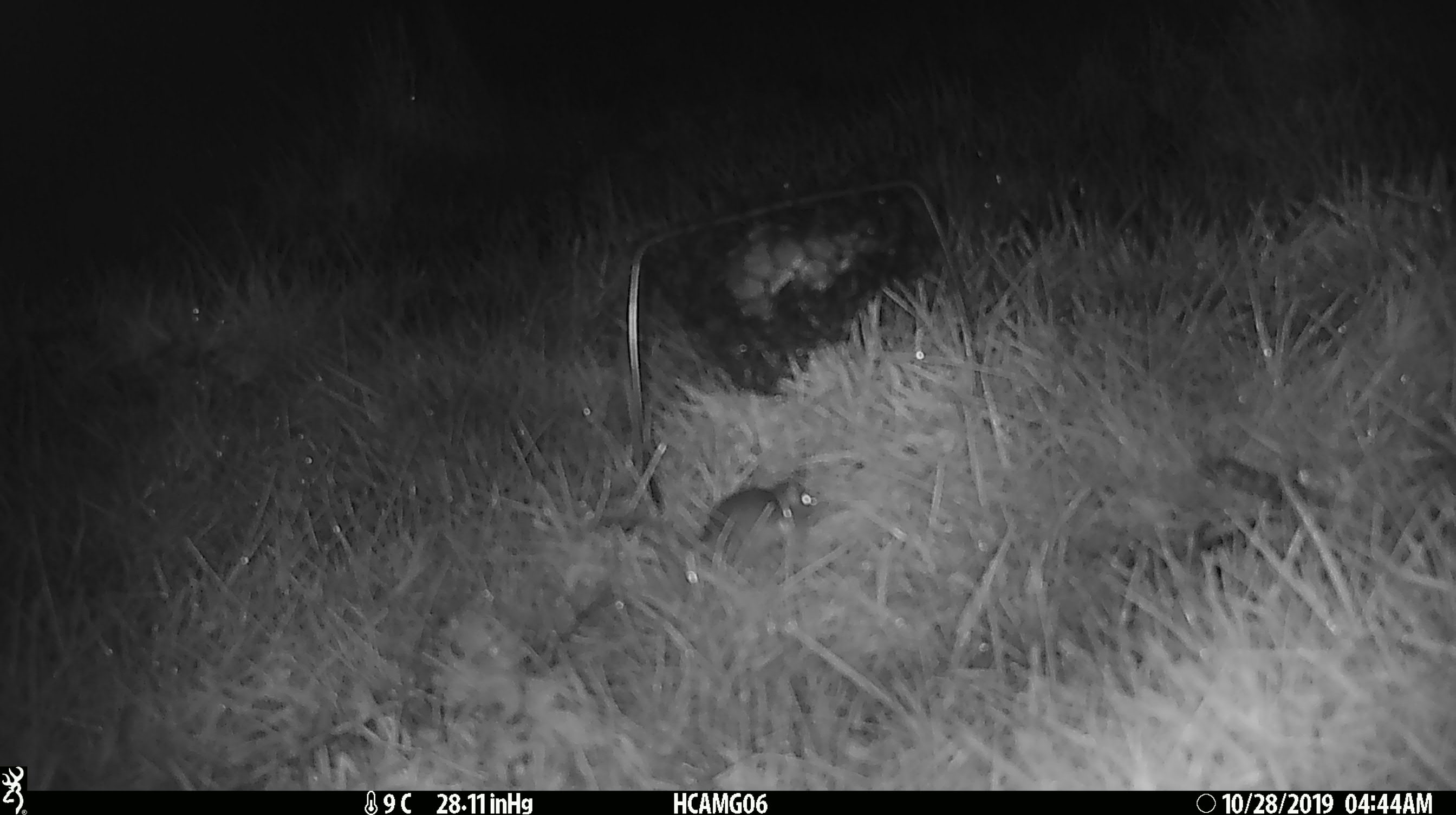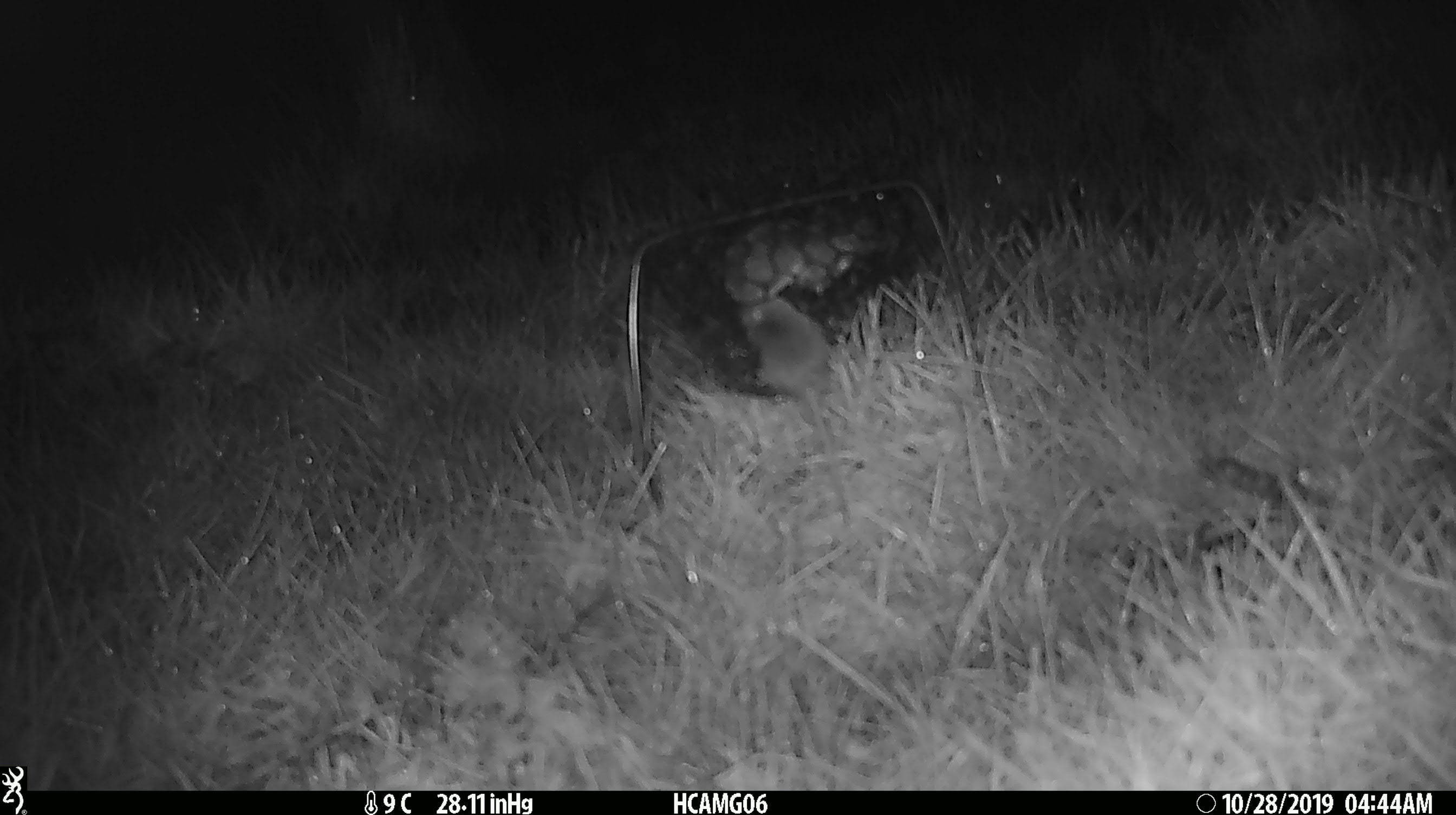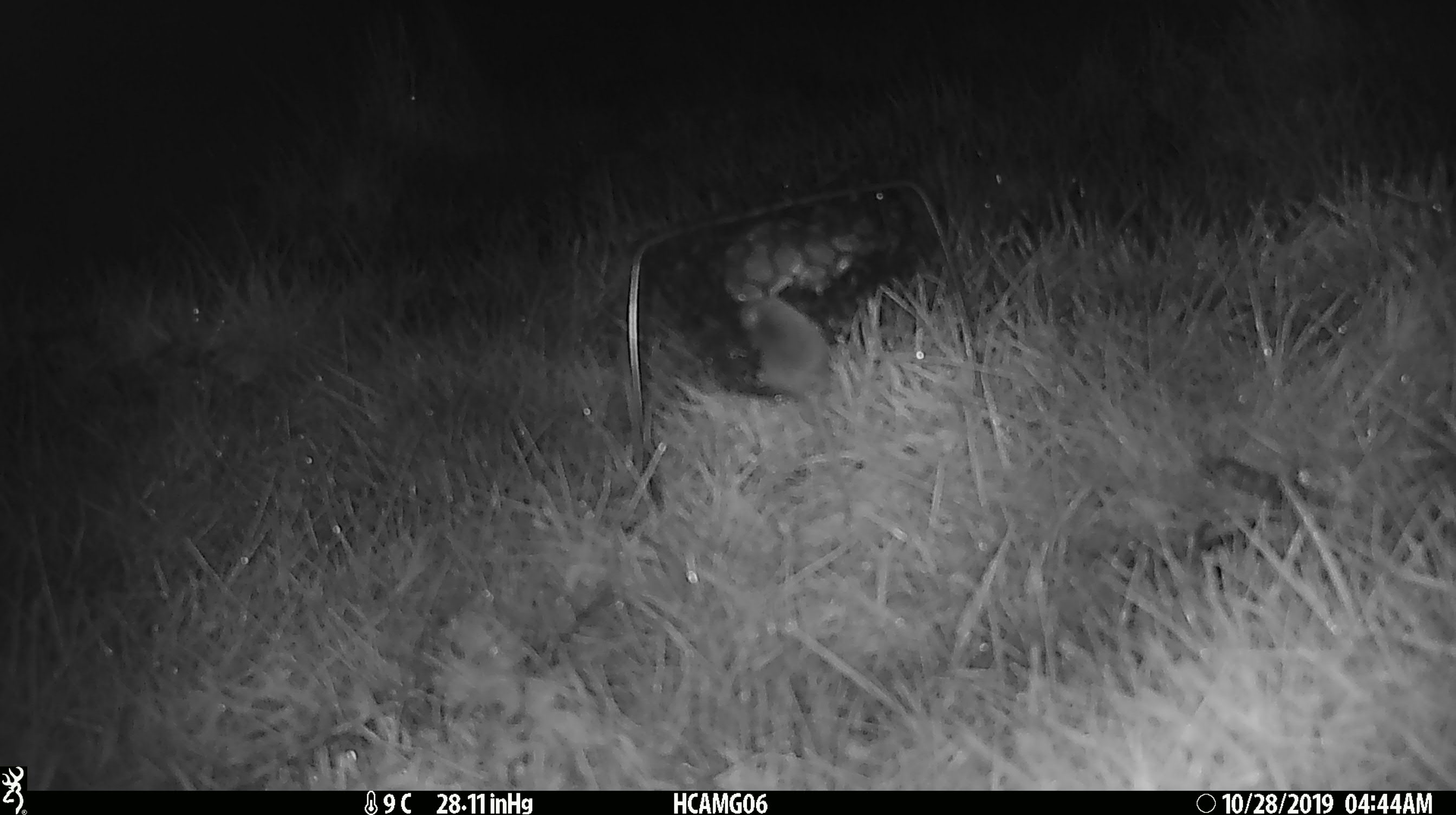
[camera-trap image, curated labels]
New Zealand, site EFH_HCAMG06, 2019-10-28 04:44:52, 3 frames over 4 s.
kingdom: Animalia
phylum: Chordata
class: Mammalia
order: Rodentia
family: Muridae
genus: Mus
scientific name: Mus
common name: mouse